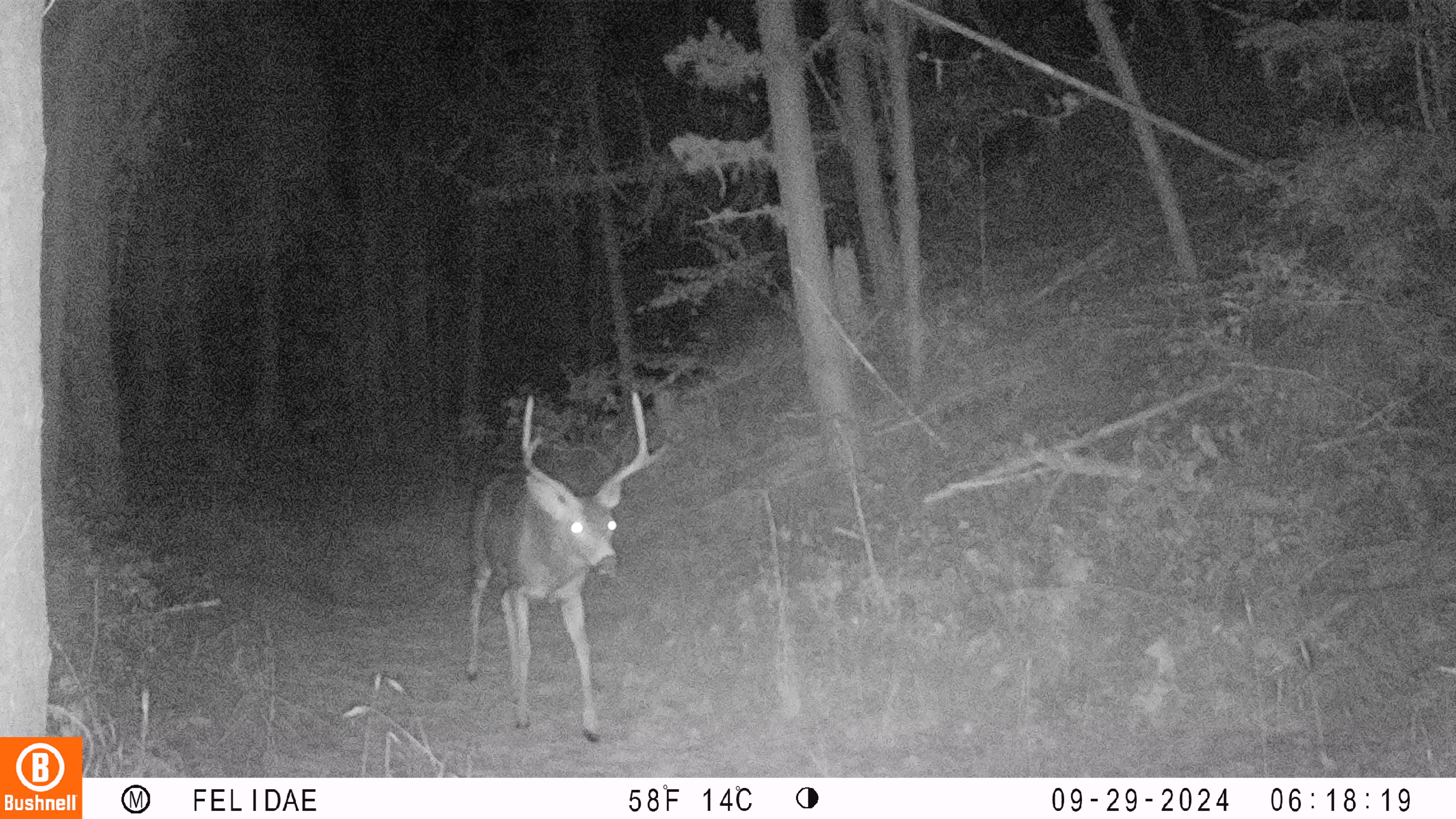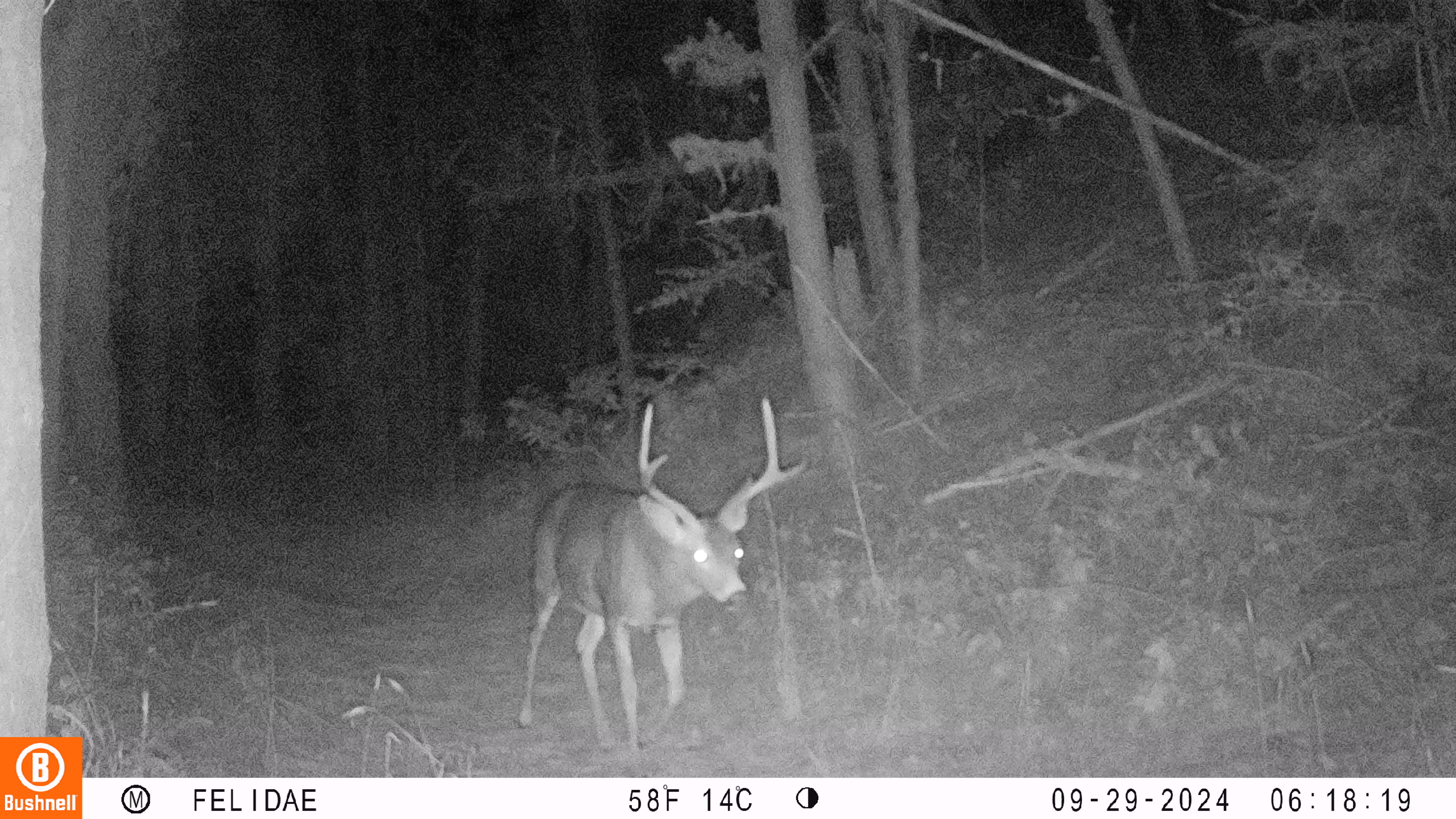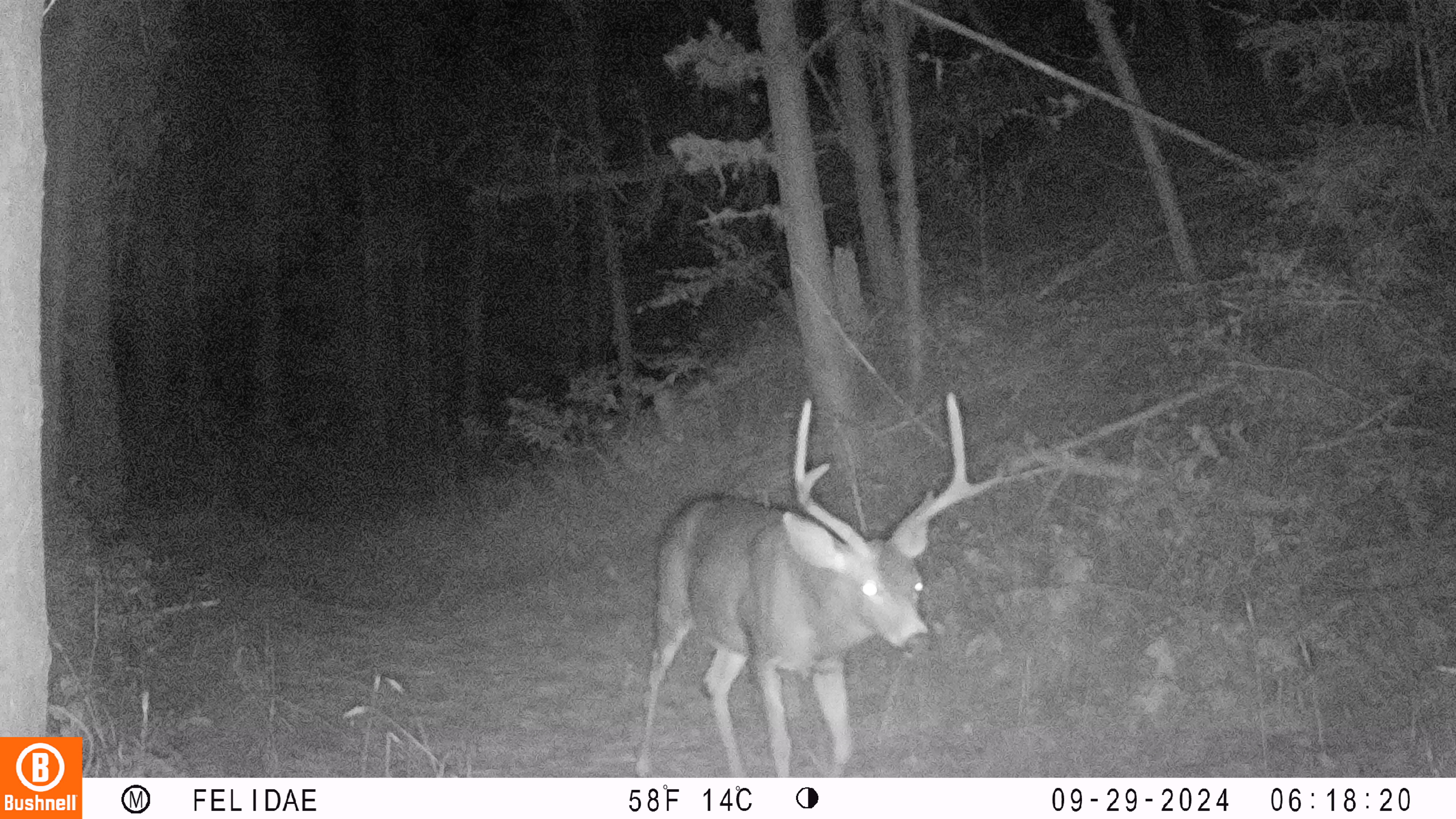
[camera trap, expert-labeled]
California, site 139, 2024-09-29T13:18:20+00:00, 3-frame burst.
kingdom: Animalia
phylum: Chordata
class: Mammalia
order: Artiodactyla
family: Cervidae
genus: Odocoileus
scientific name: Odocoileus hemionus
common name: mule deer